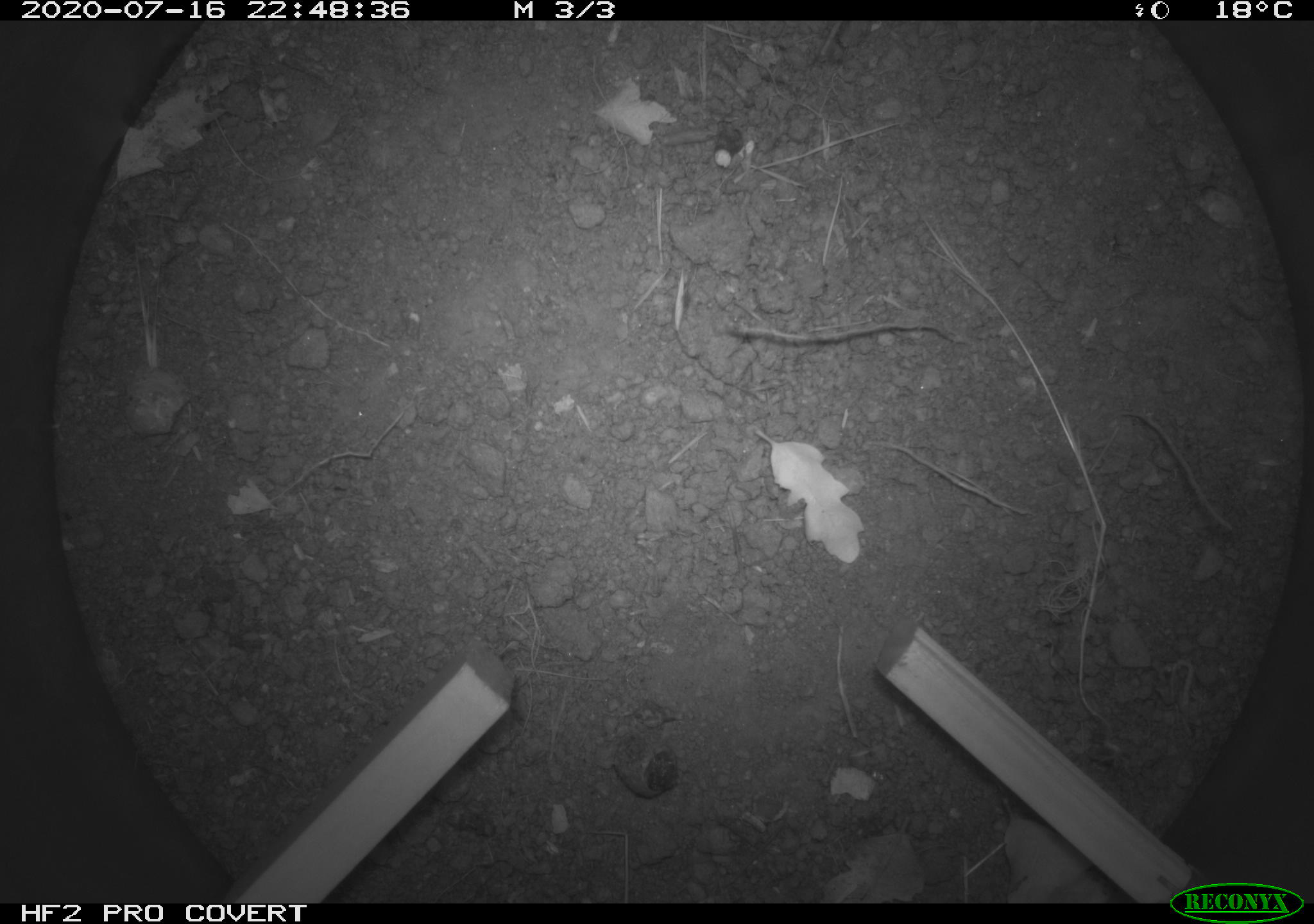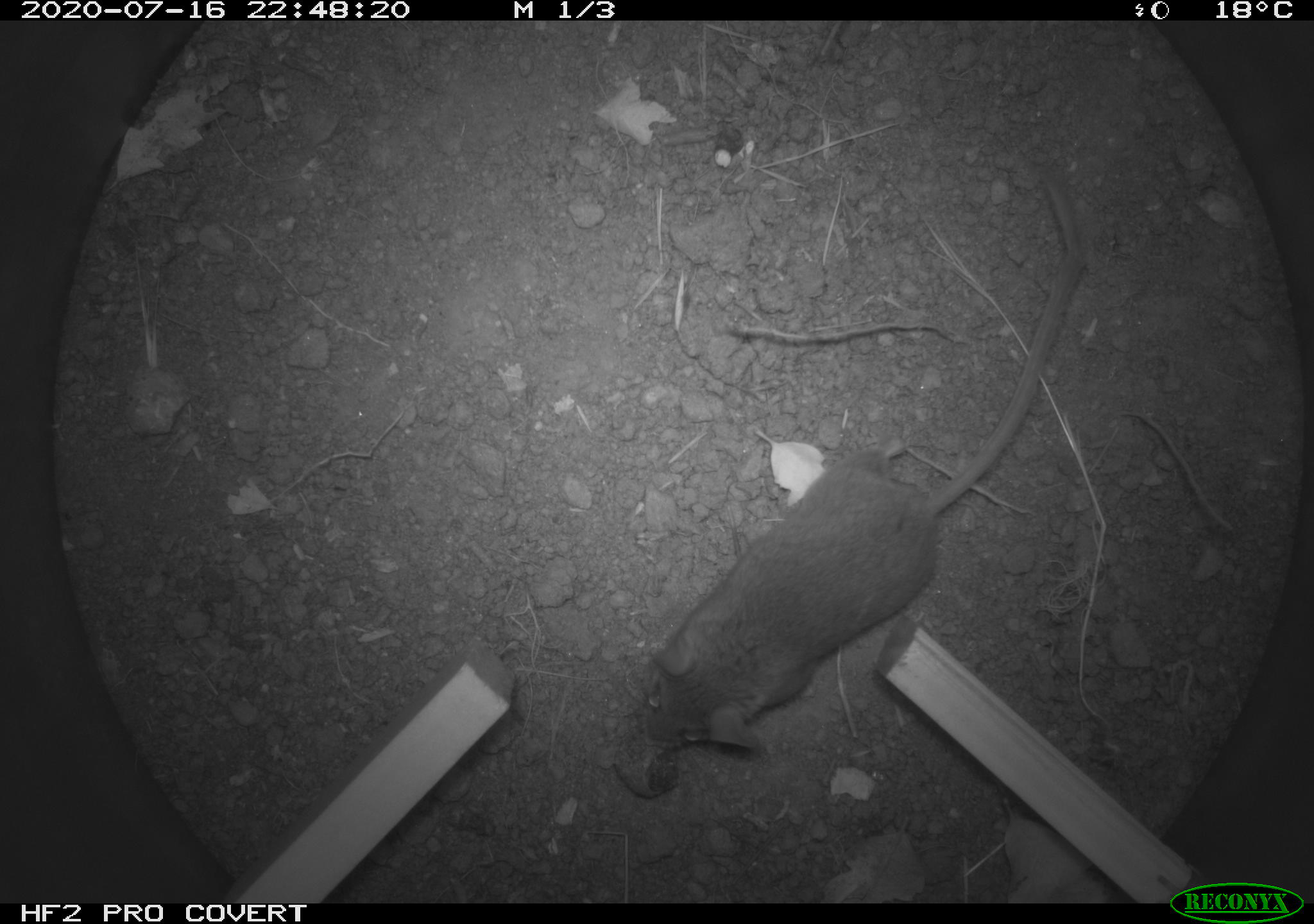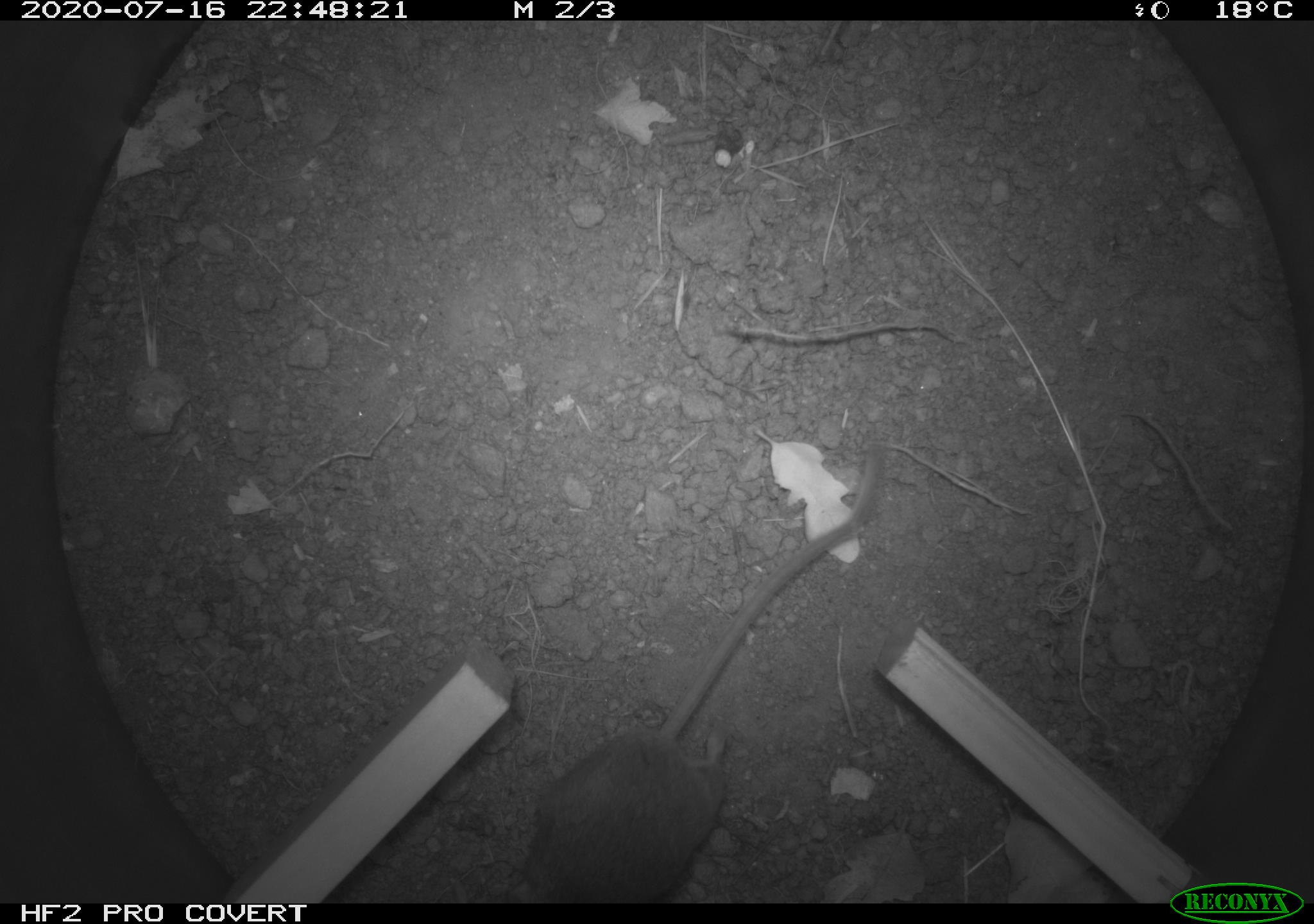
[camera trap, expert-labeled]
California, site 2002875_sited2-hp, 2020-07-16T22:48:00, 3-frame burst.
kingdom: Animalia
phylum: Chordata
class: Mammalia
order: Rodentia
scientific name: Rodentia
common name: rodent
Rodent (Rodentia).